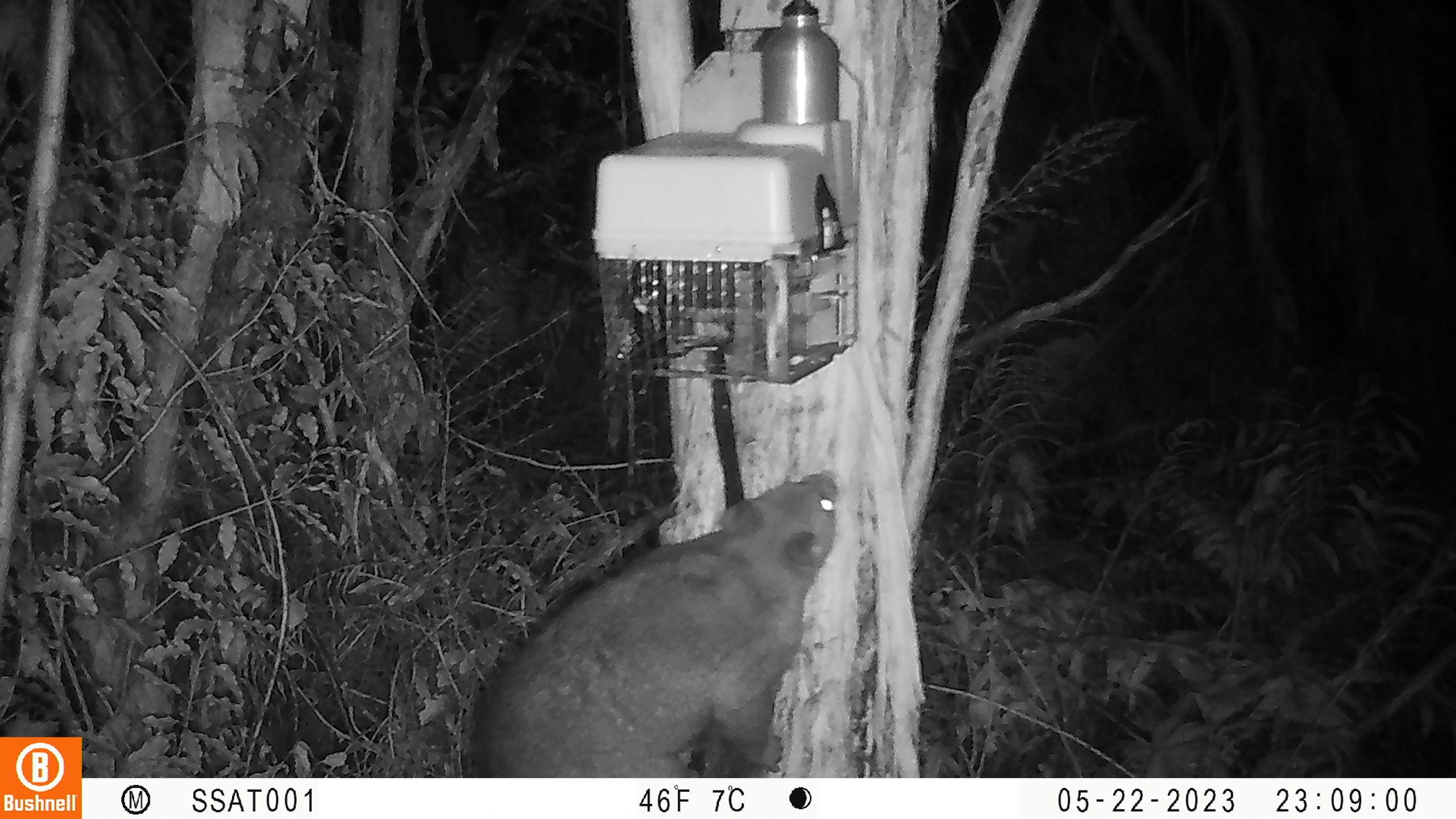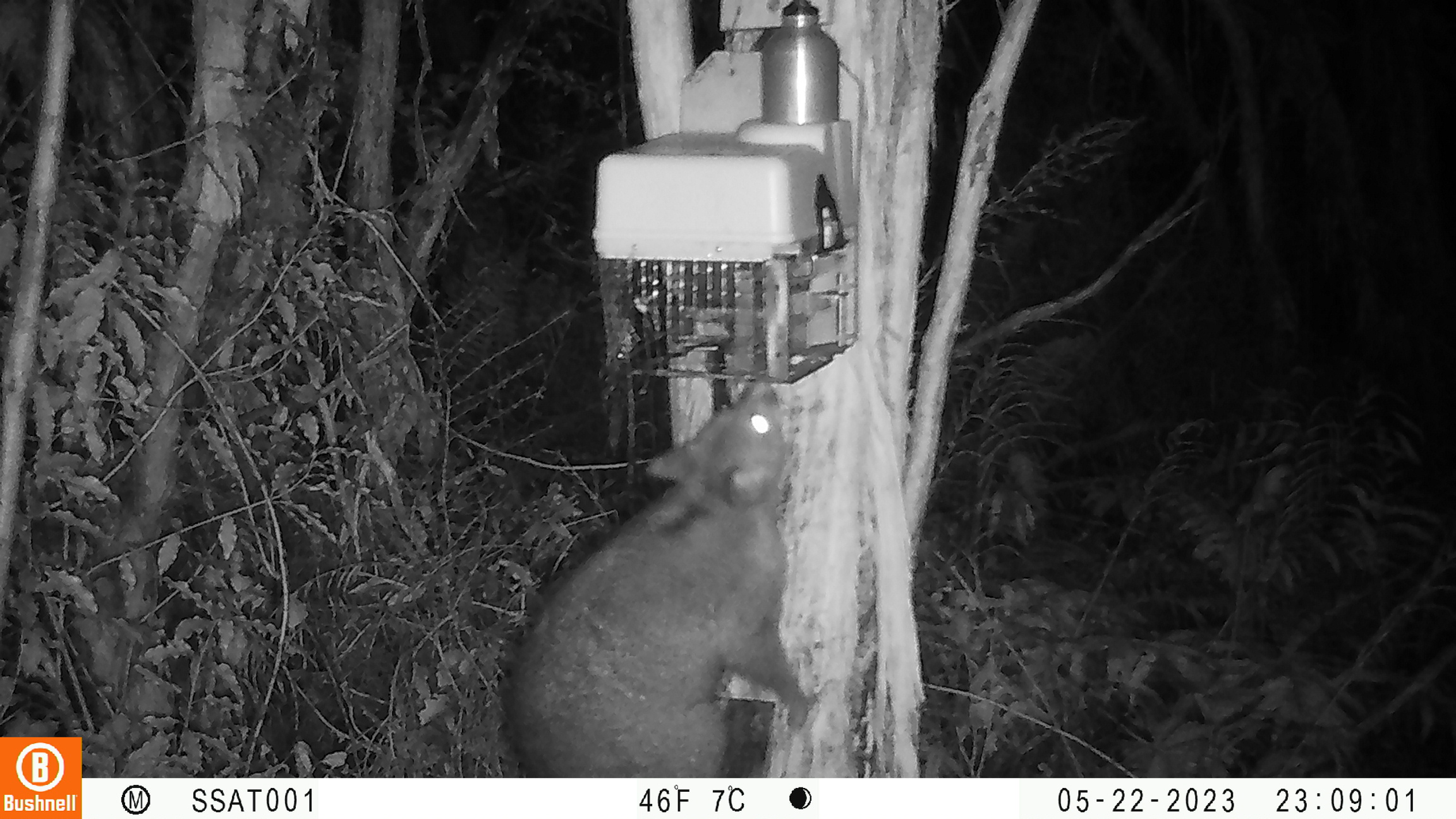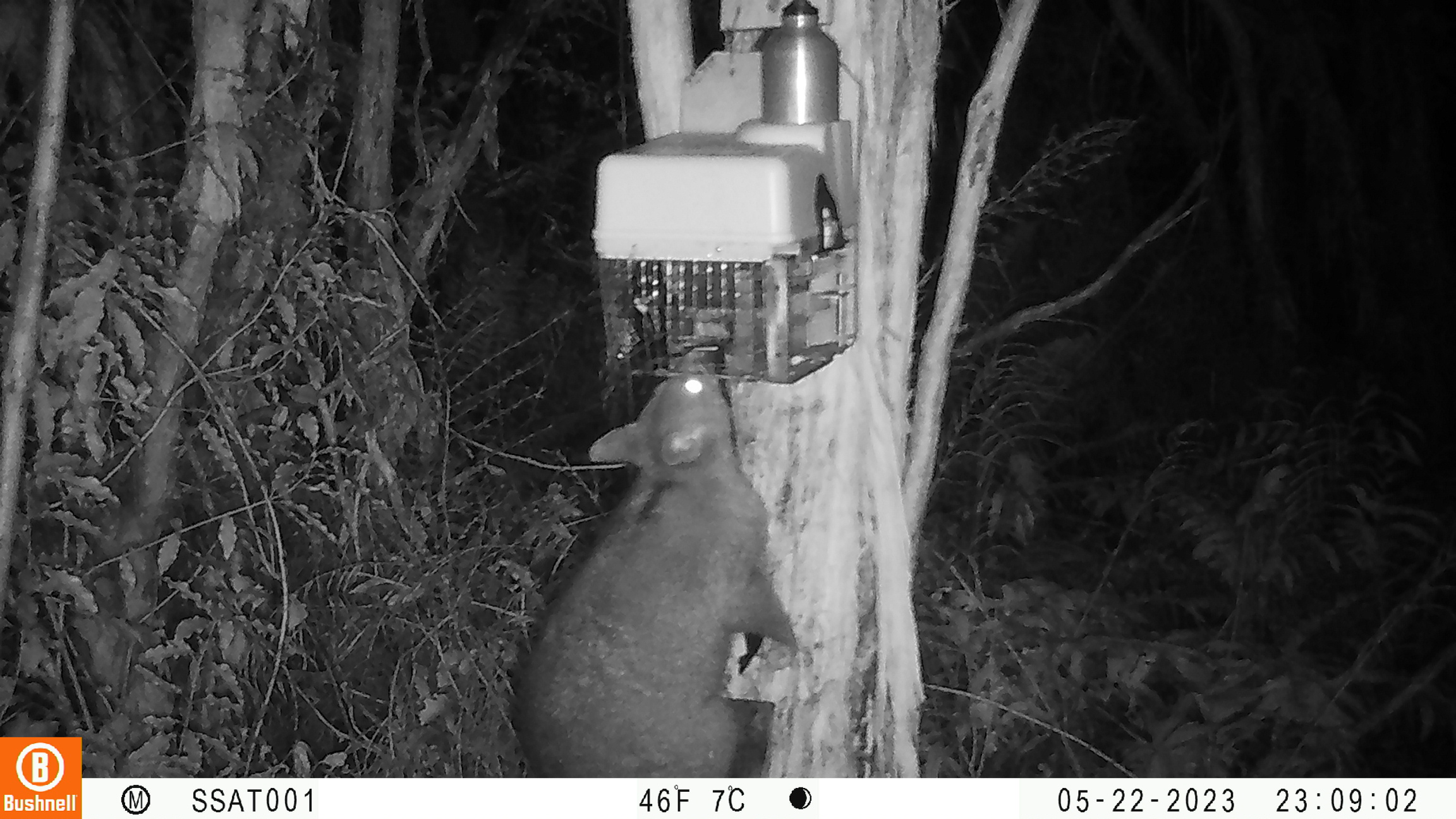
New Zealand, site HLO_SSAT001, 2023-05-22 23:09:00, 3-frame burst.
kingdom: Animalia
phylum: Chordata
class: Mammalia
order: Diprotodontia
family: Phalangeridae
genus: Trichosurus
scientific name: Trichosurus vulpecula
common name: common brushtail possum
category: possum